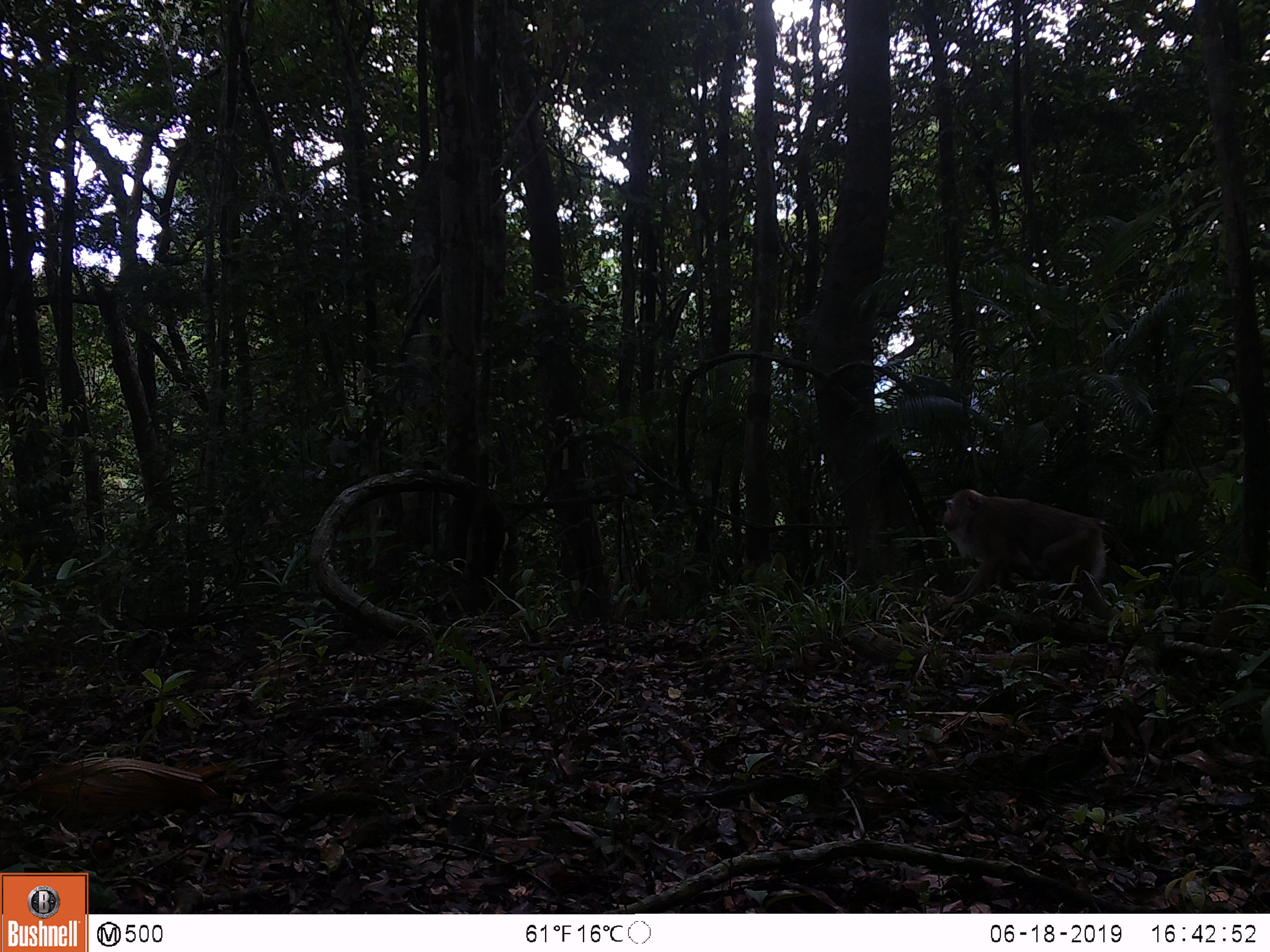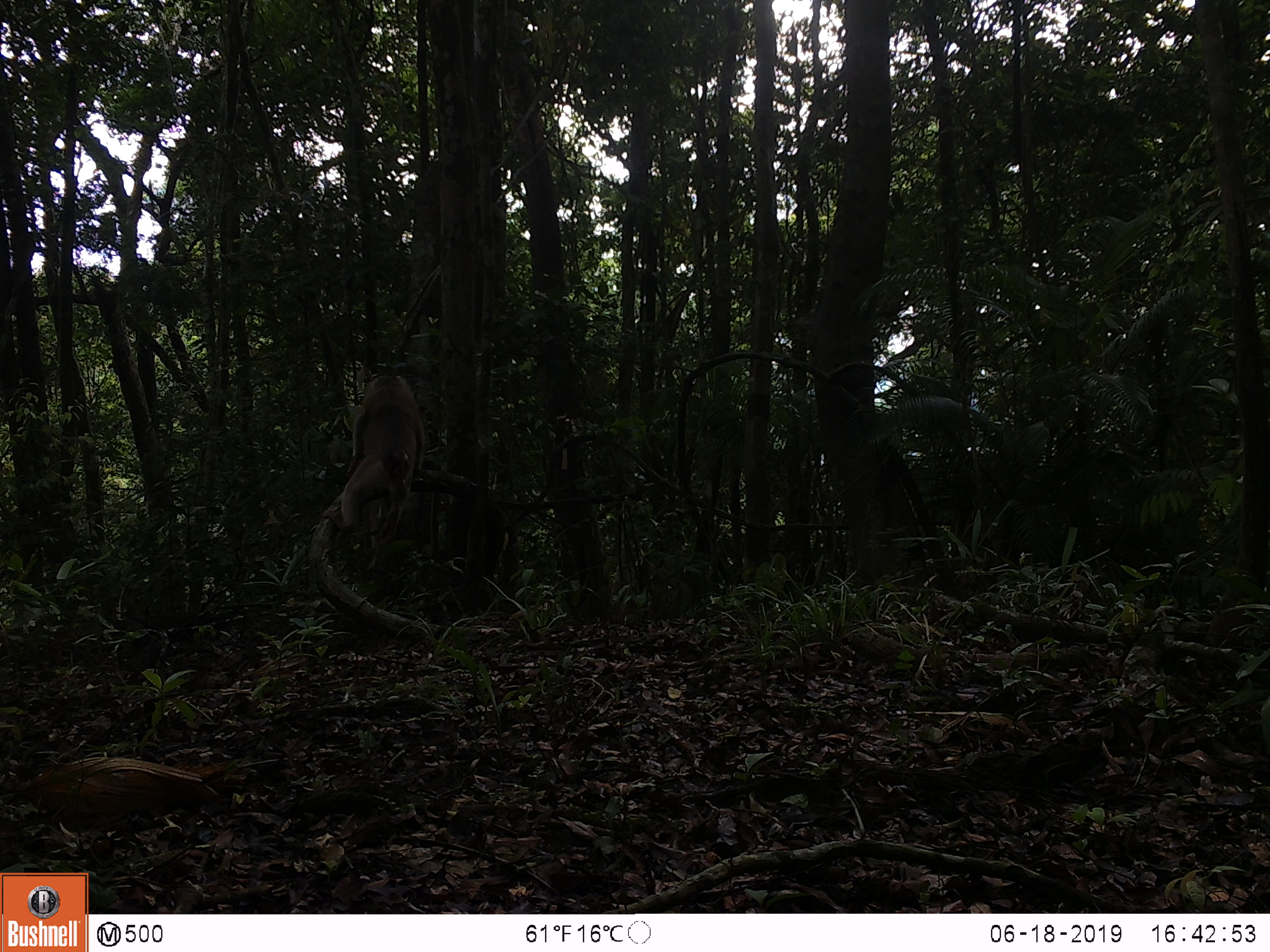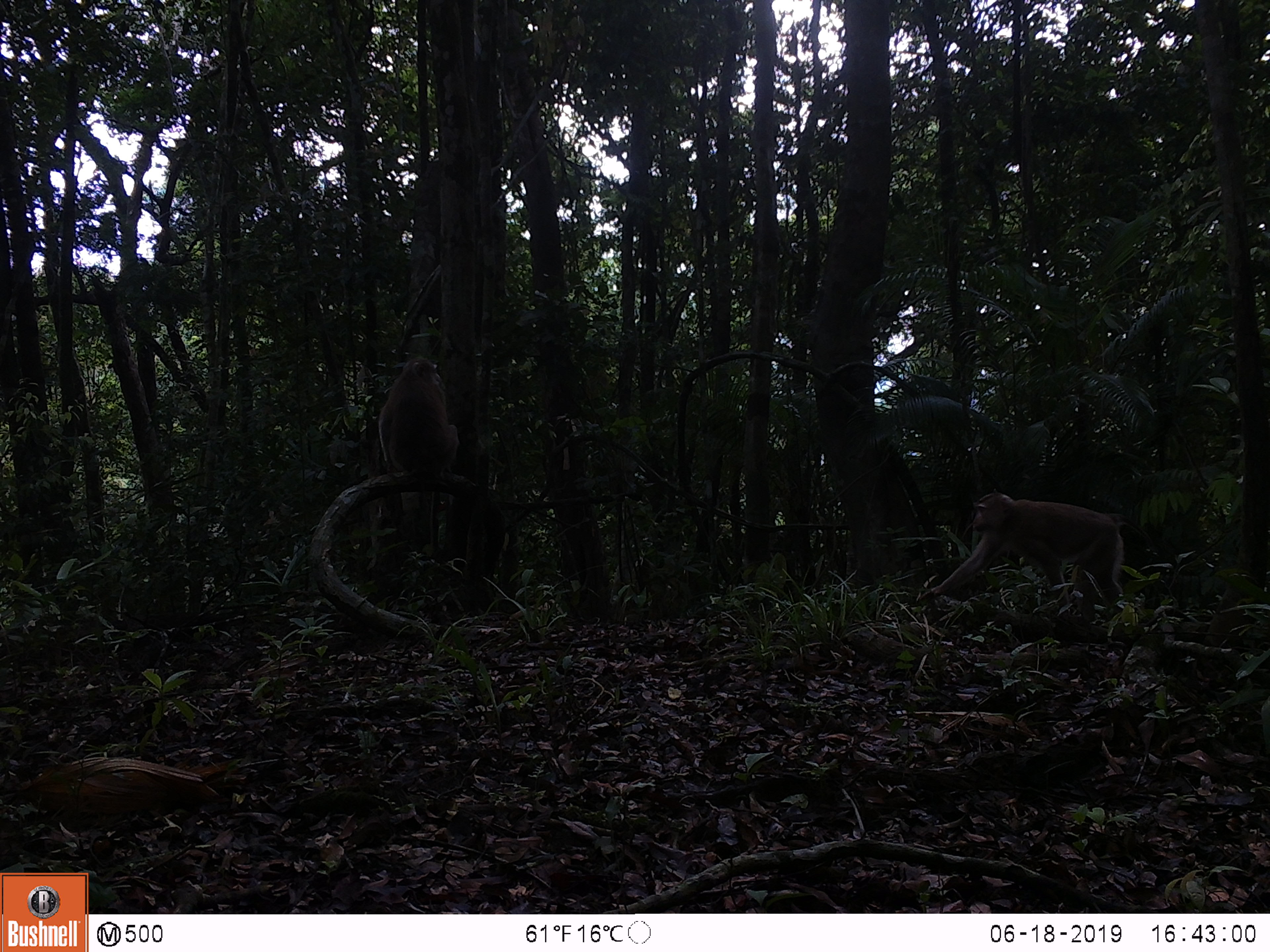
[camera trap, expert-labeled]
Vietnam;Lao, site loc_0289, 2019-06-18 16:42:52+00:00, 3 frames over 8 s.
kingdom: Animalia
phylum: Chordata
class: Mammalia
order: Primates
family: Cercopithecidae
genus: Macaca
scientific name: Macaca nemestrina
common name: pig-tailed macaque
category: pig tailed macaque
Pig tailed macaque (pig-tailed macaque) (Macaca nemestrina). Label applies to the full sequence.